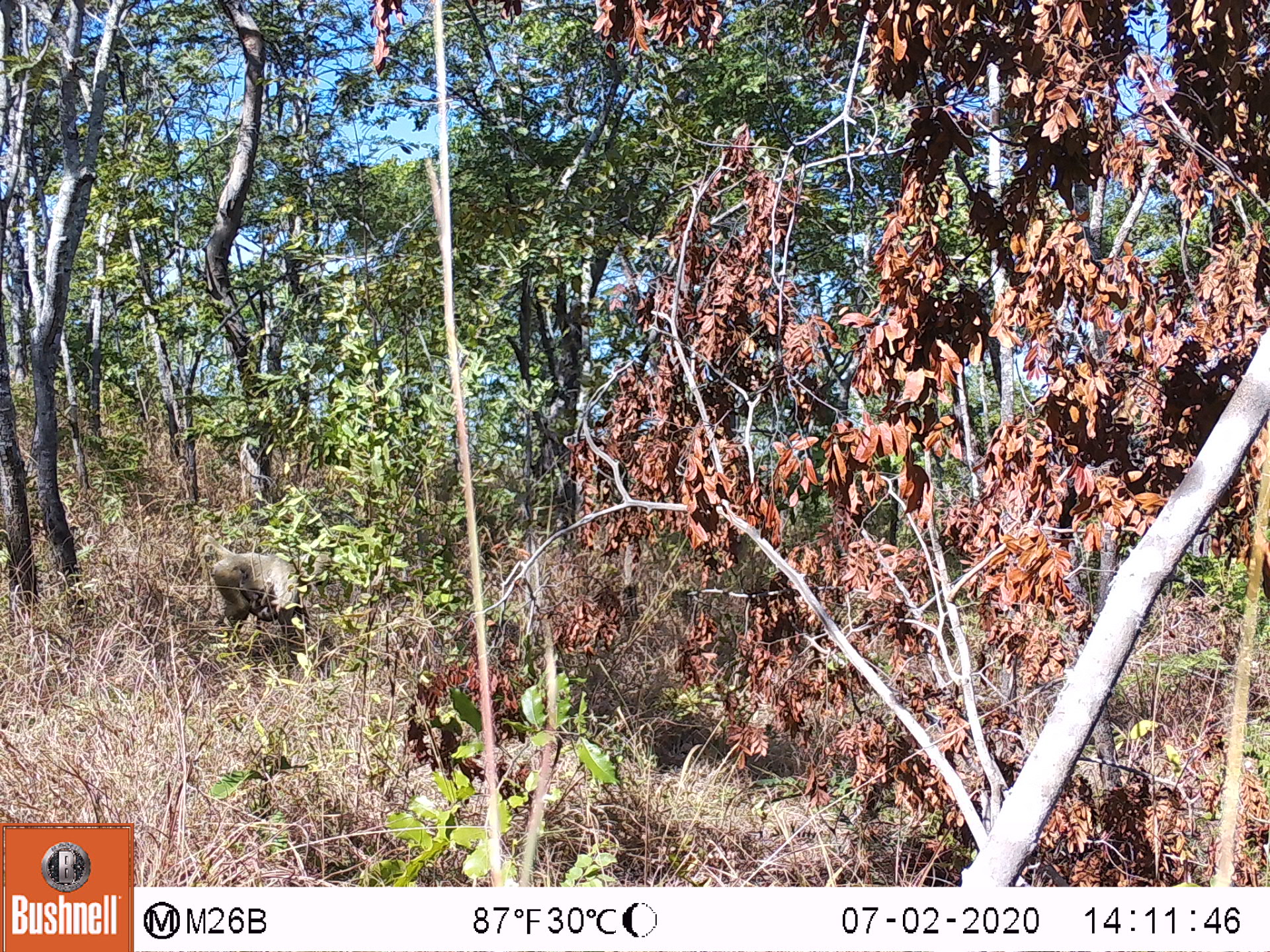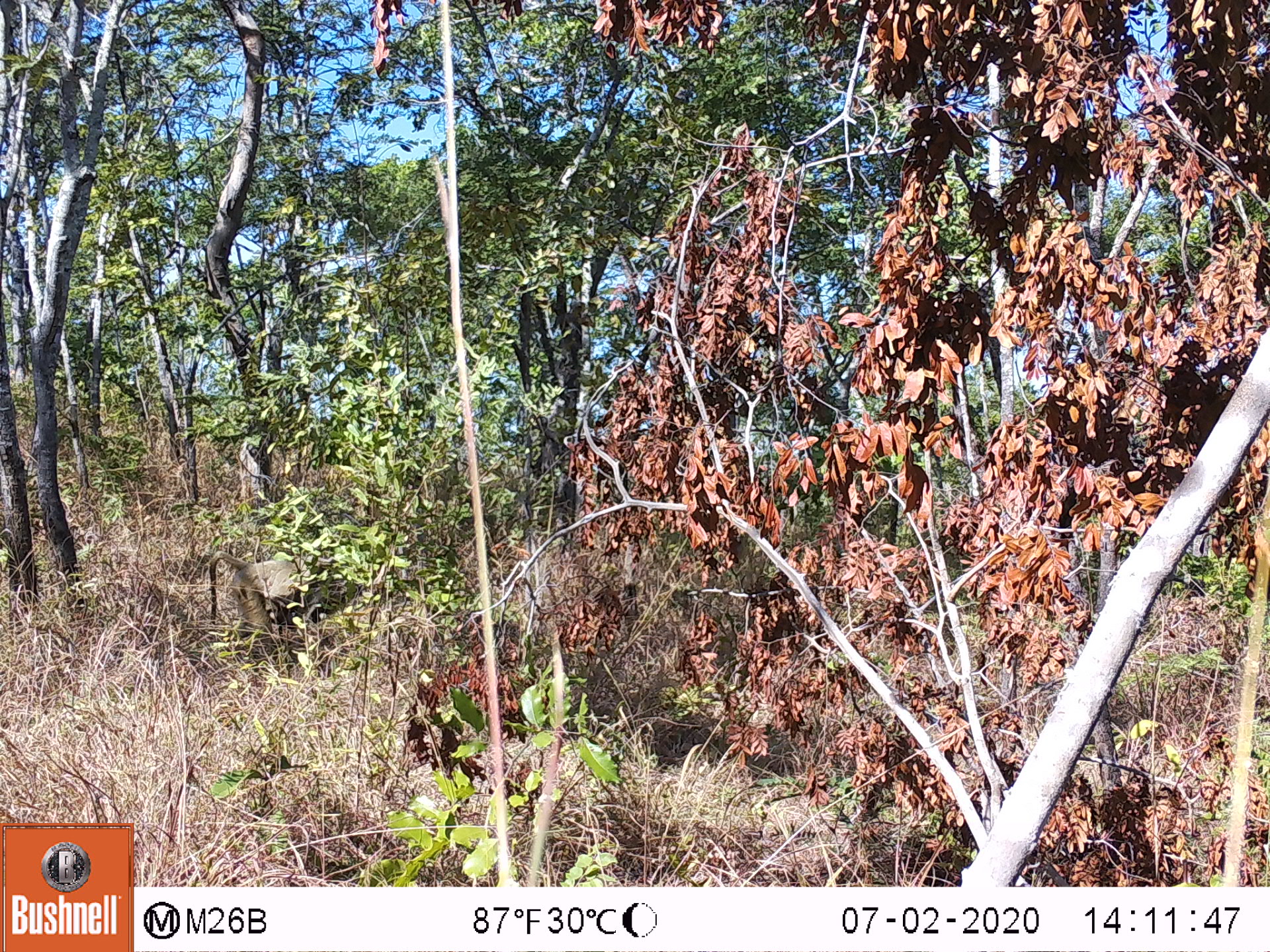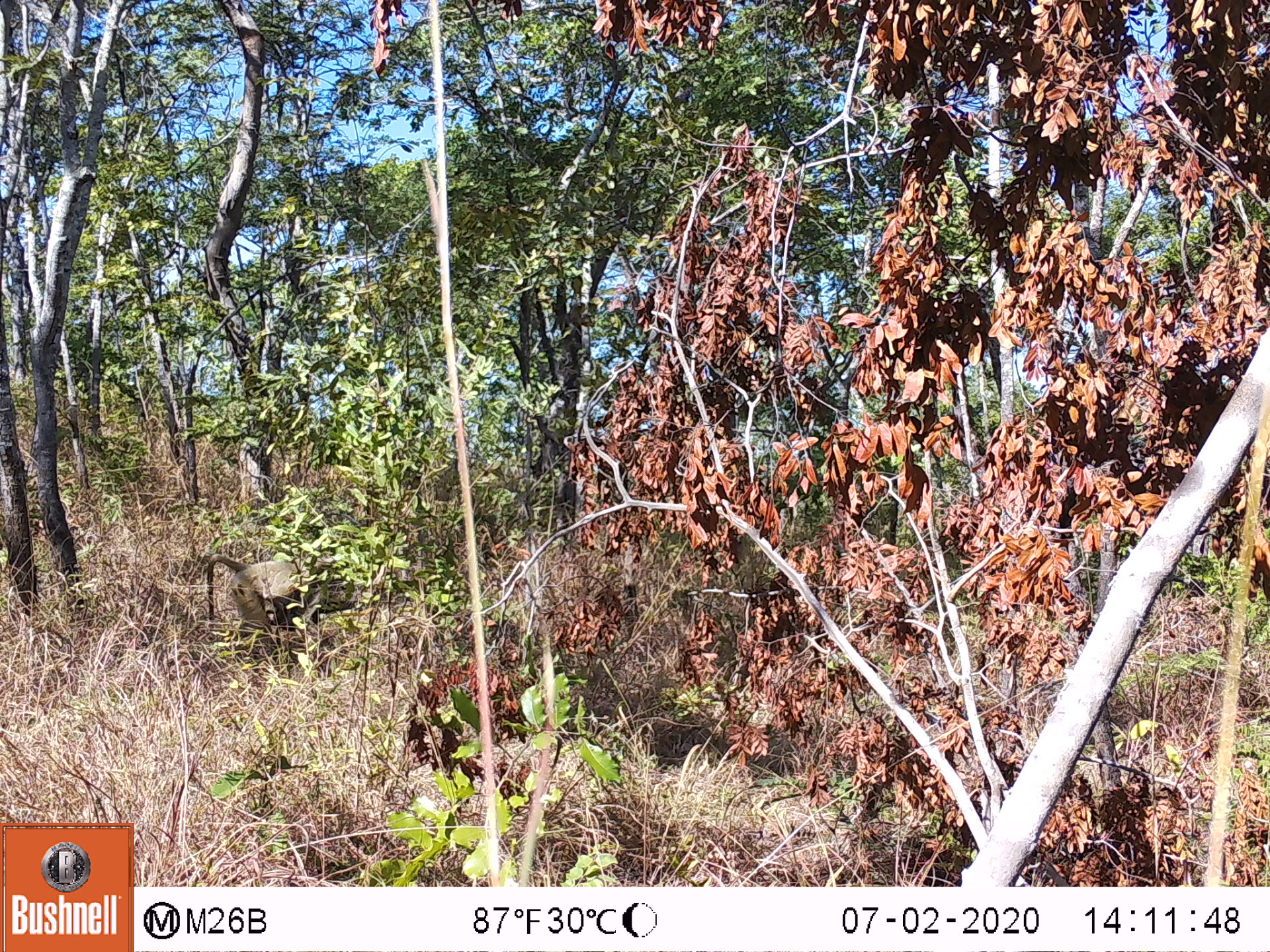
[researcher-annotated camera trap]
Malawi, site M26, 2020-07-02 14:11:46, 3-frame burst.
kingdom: Animalia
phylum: Chordata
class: Mammalia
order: Primates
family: Cercopithecidae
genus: Papio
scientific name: Papio cynocephalus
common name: yellow baboon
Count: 1.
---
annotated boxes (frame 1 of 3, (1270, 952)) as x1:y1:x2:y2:
yellow baboon: 193:534:334:639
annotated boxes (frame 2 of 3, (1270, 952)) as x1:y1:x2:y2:
yellow baboon: 209:550:343:630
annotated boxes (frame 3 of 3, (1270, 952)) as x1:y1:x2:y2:
yellow baboon: 205:550:316:636